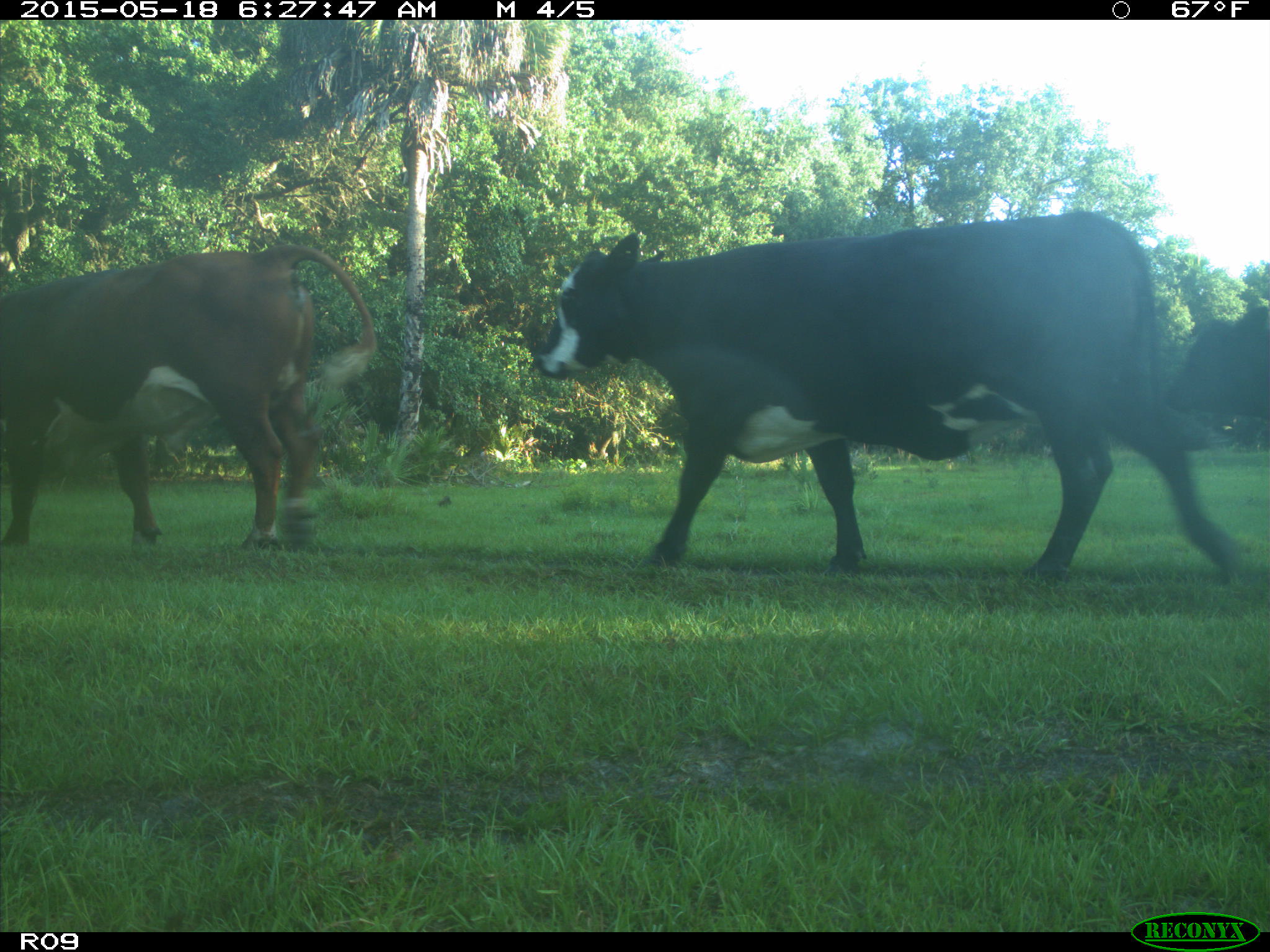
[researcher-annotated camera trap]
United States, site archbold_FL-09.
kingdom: Animalia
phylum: Chordata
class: Mammalia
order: Artiodactyla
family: Bovidae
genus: Bos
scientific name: Bos taurus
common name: domestic cow